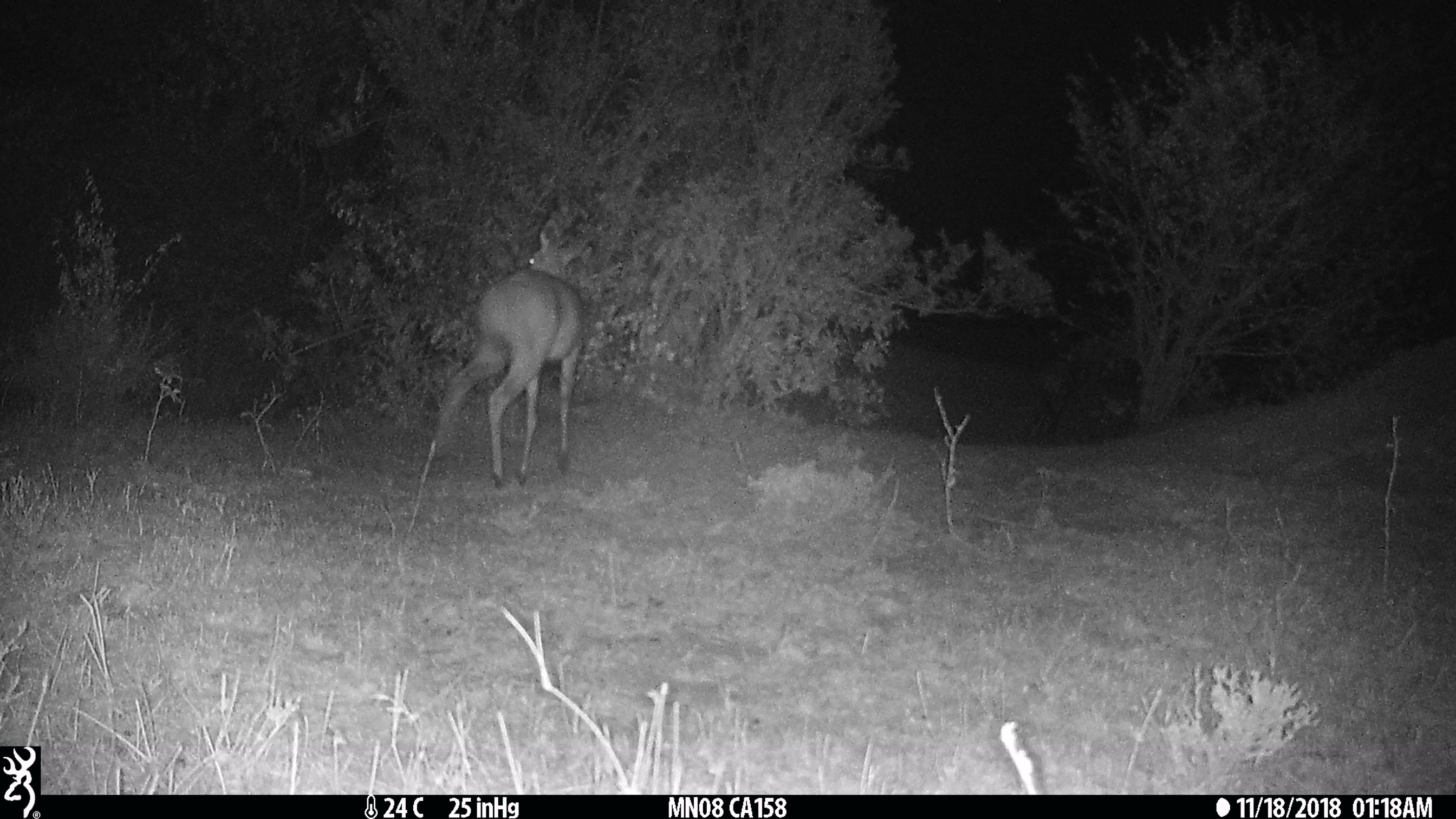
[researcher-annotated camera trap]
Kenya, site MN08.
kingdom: Animalia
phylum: Chordata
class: Mammalia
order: Artiodactyla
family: Bovidae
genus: Tragelaphus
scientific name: Tragelaphus scriptus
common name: bushbuck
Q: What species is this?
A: Bushbuck (Tragelaphus scriptus).